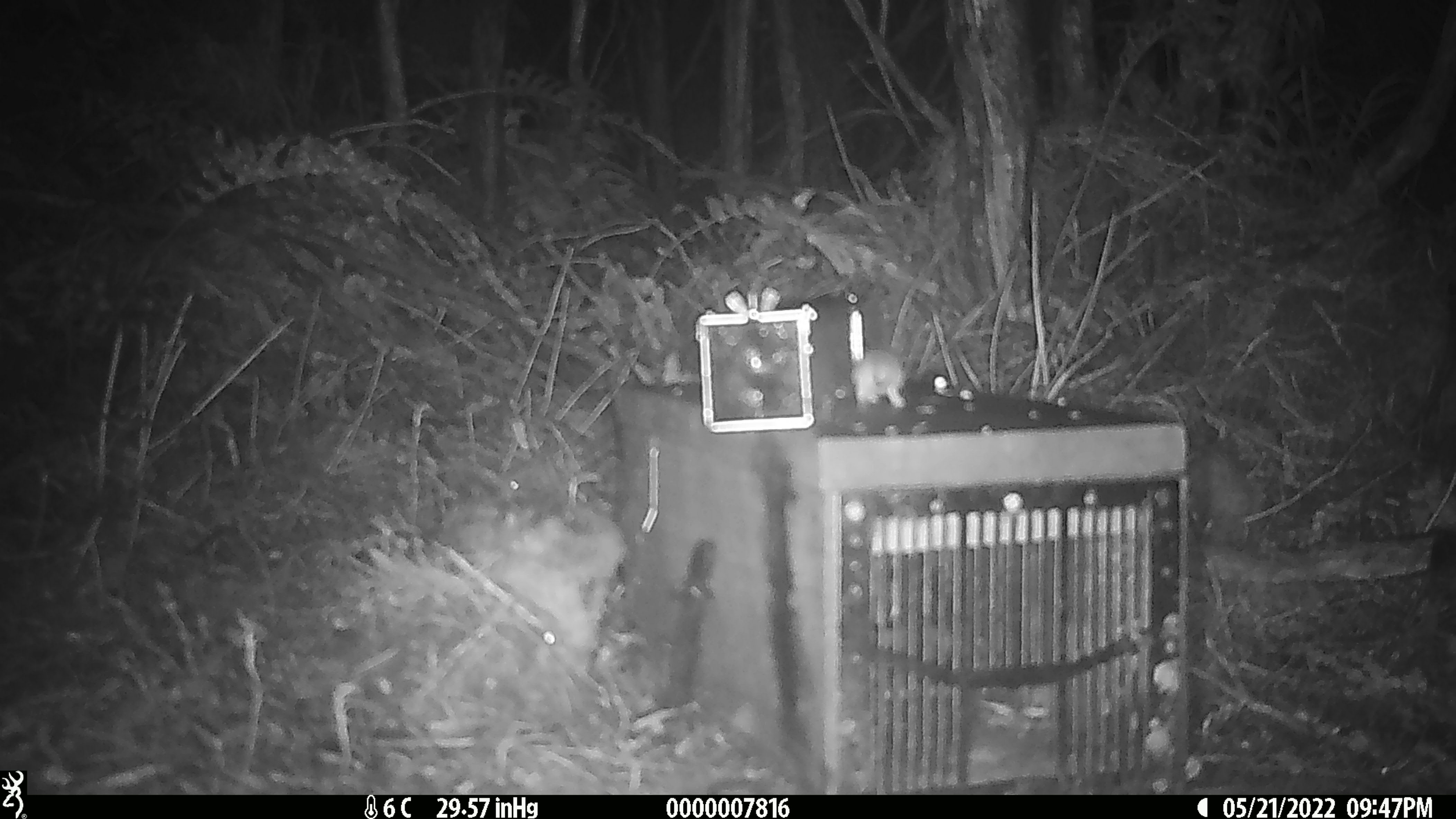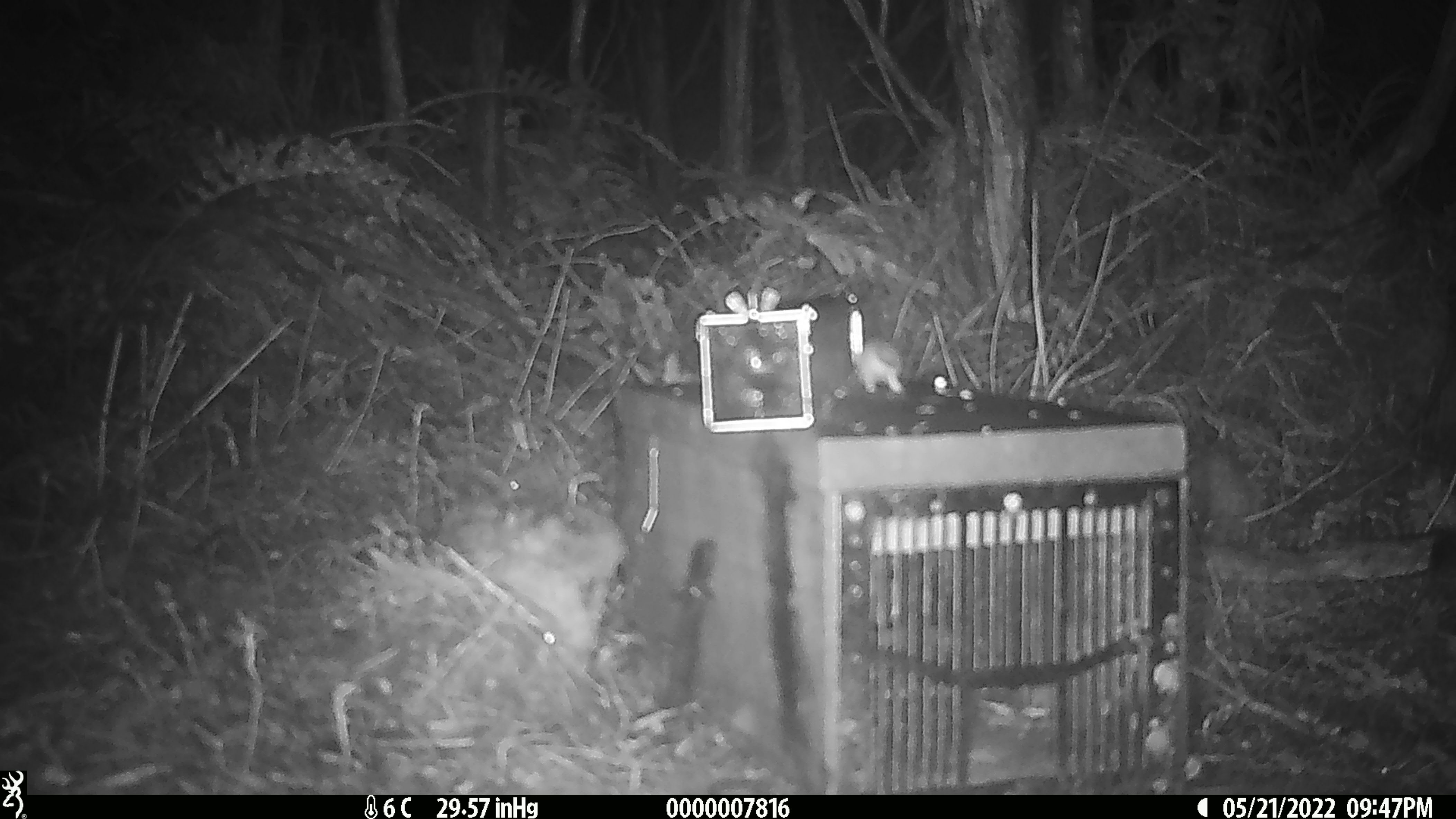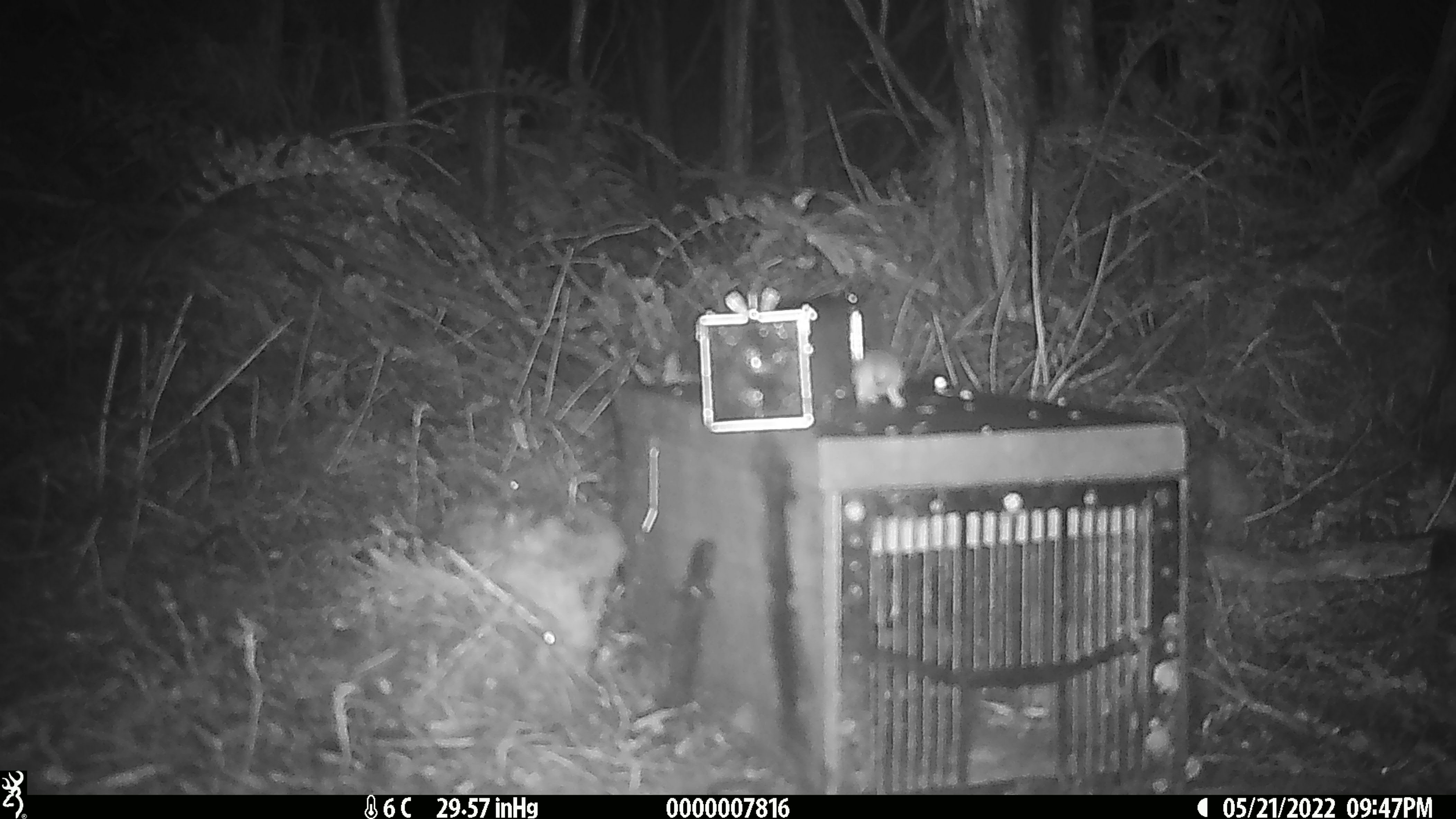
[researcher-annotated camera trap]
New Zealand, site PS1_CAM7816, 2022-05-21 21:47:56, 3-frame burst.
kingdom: Animalia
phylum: Chordata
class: Mammalia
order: Rodentia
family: Muridae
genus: Mus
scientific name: Mus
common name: mouse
Mouse (Mus).